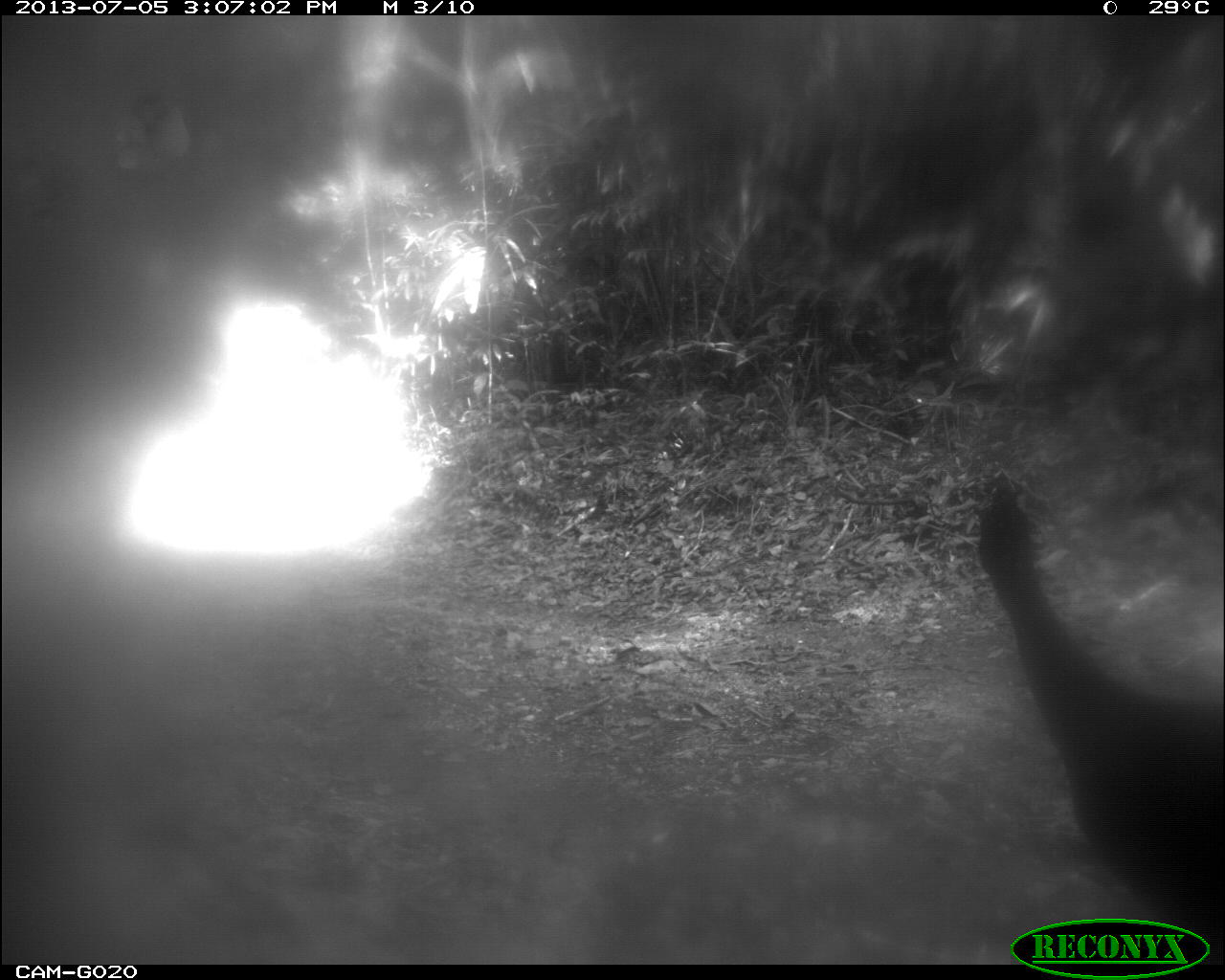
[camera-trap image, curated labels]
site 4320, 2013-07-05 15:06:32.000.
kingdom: Animalia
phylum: Chordata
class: Aves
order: Galliformes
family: Cracidae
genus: Crax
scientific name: Crax rubra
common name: great curassow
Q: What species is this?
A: Crax rubra (great curassow).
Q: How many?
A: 2.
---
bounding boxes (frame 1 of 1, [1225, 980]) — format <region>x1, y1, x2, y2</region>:
crax rubra: <region>977, 469, 1218, 956</region>